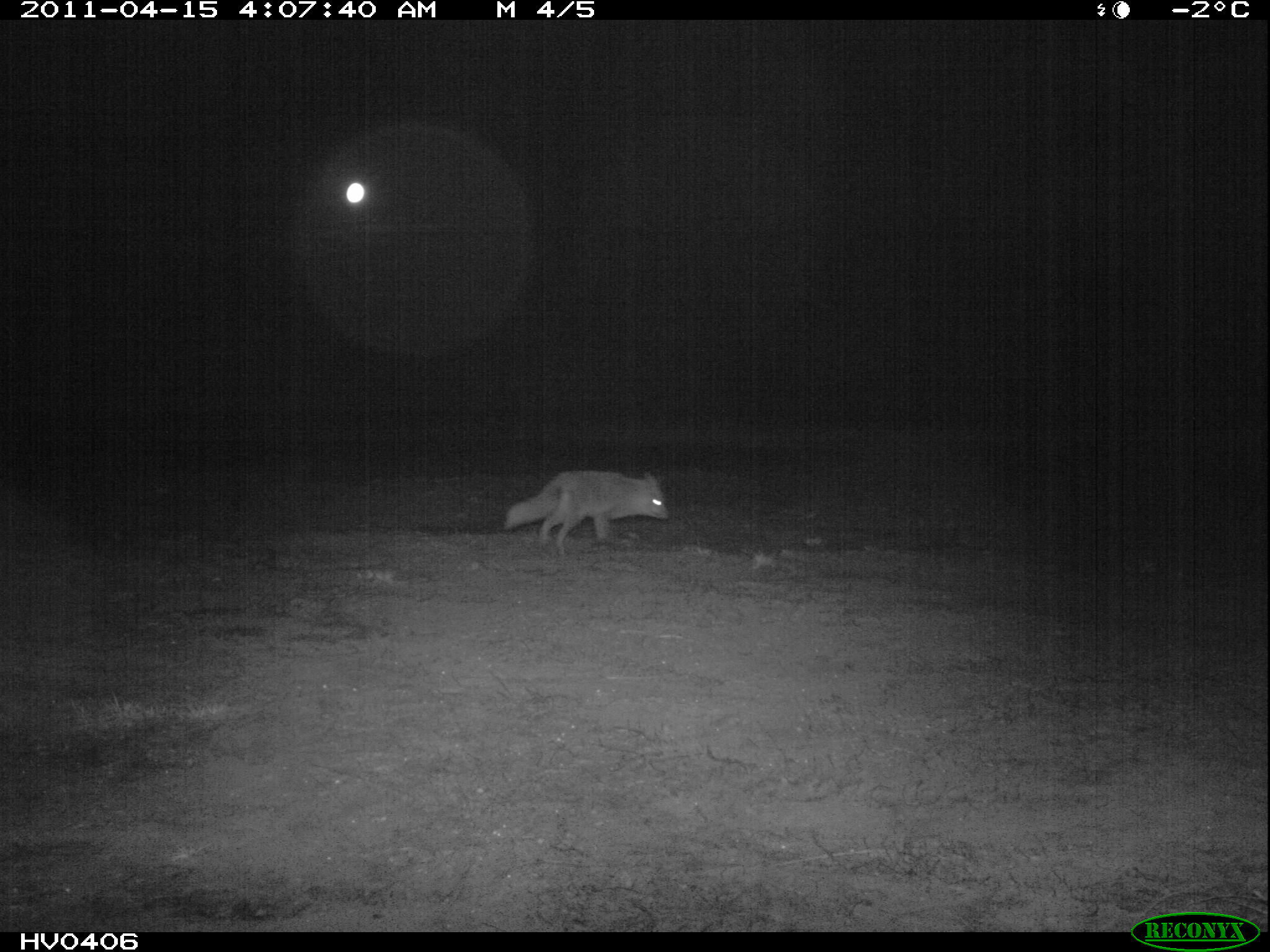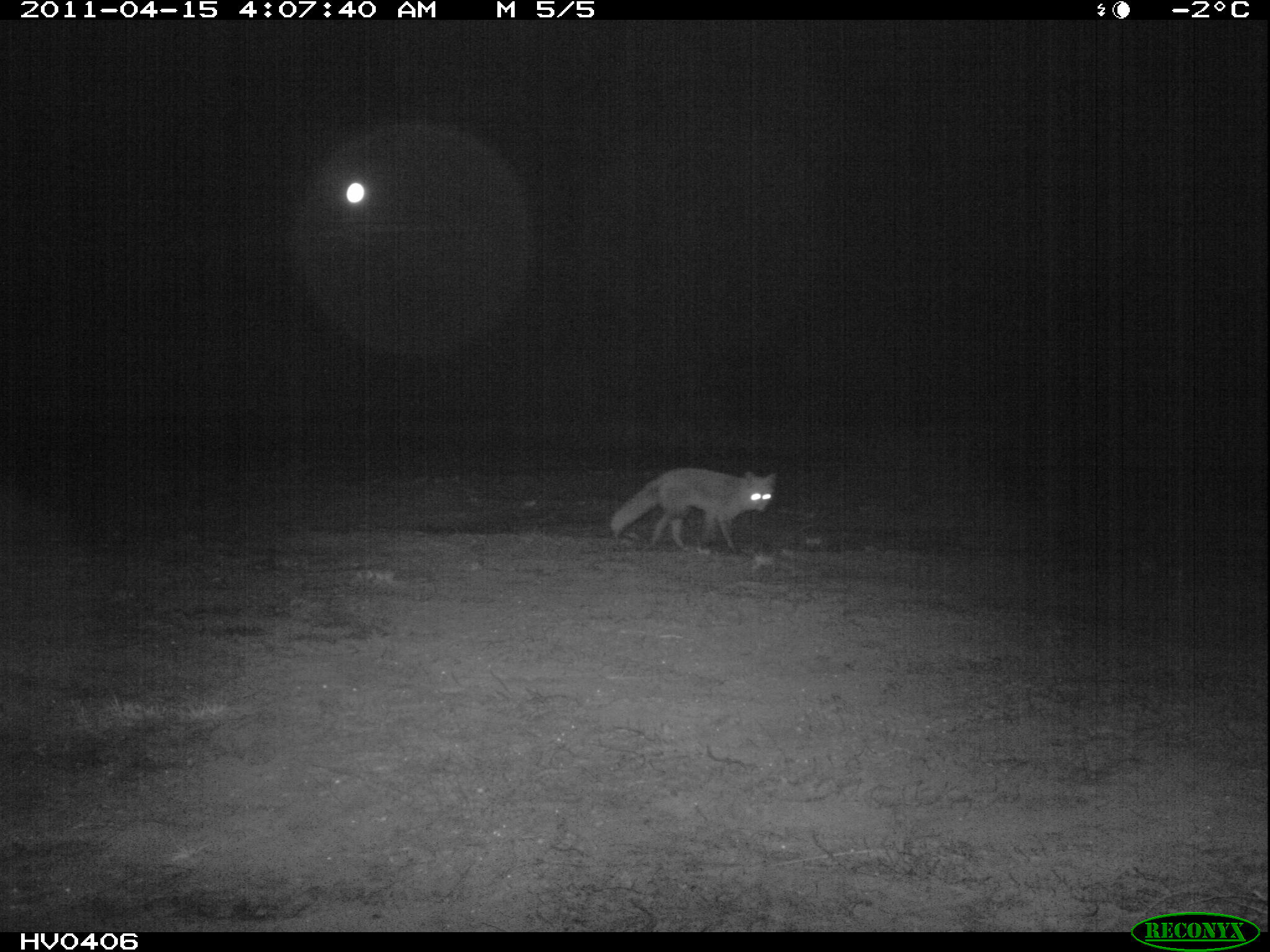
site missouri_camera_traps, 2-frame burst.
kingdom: Animalia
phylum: Chordata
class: Mammalia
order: Carnivora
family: Canidae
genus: Vulpes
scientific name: Vulpes vulpes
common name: red fox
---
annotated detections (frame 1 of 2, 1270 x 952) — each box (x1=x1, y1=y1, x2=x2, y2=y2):
red fox: (x1=492, y1=460, x2=676, y2=563)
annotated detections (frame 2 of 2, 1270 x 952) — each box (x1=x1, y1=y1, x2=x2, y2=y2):
red fox: (x1=601, y1=461, x2=792, y2=560)